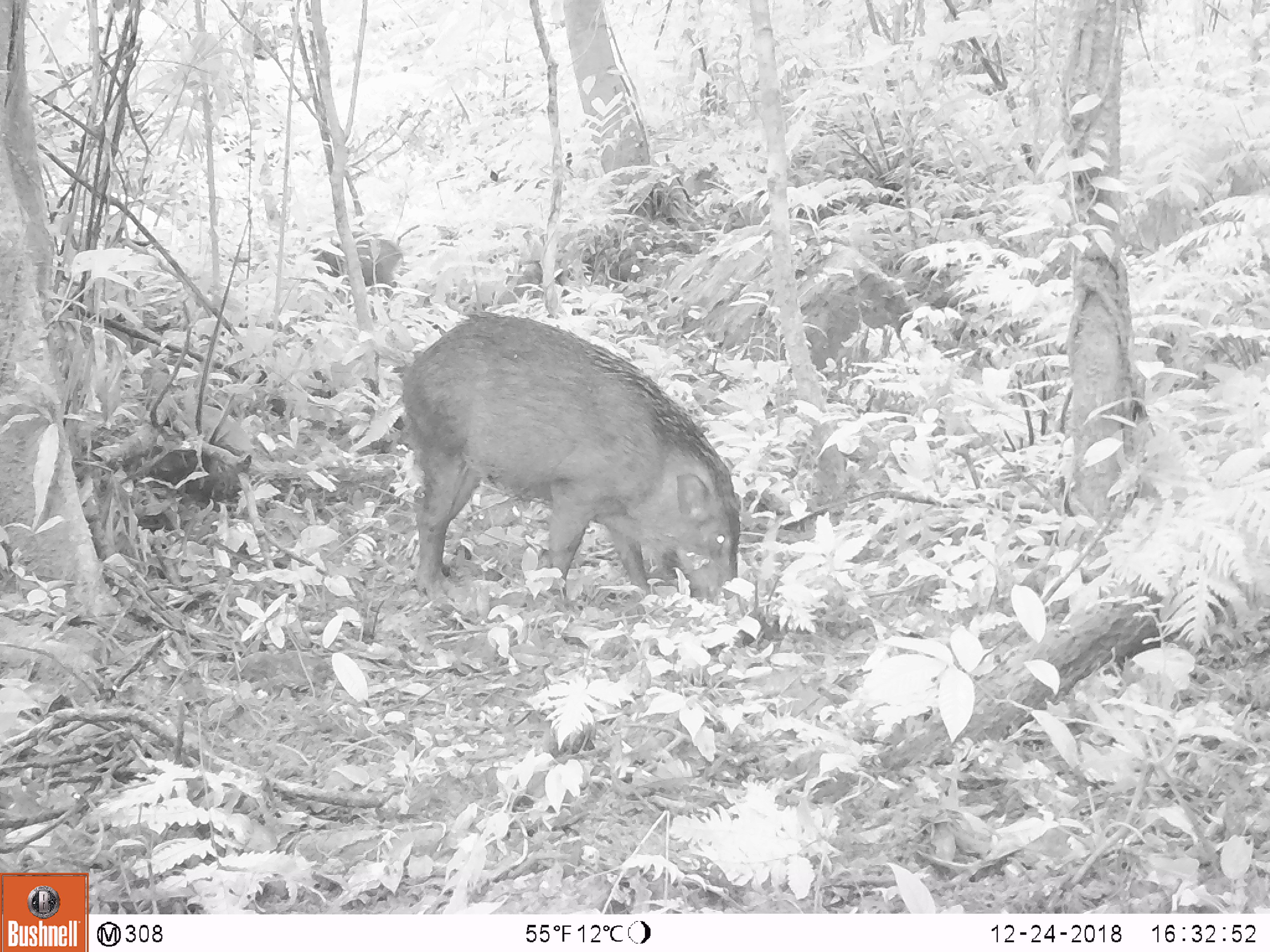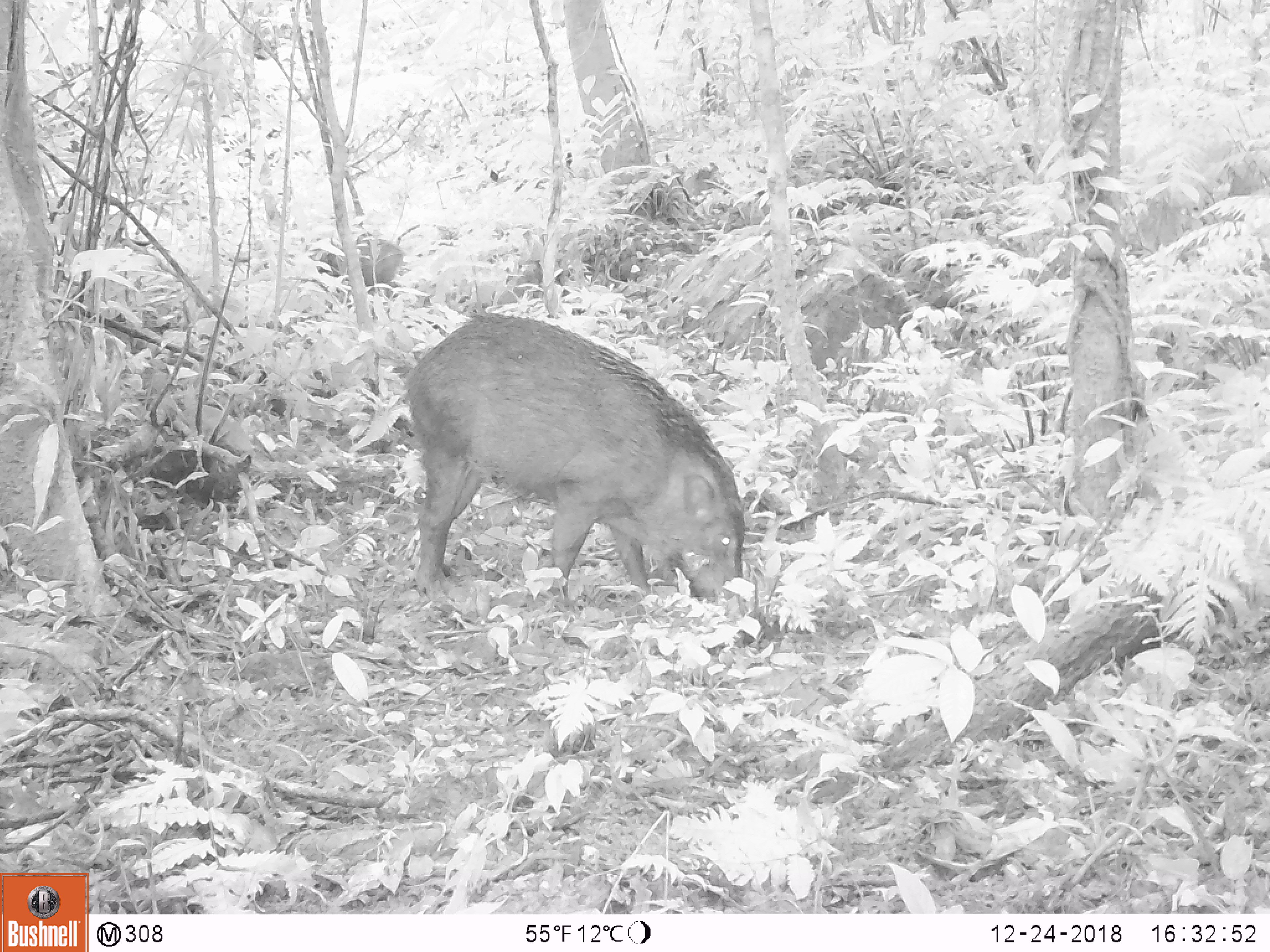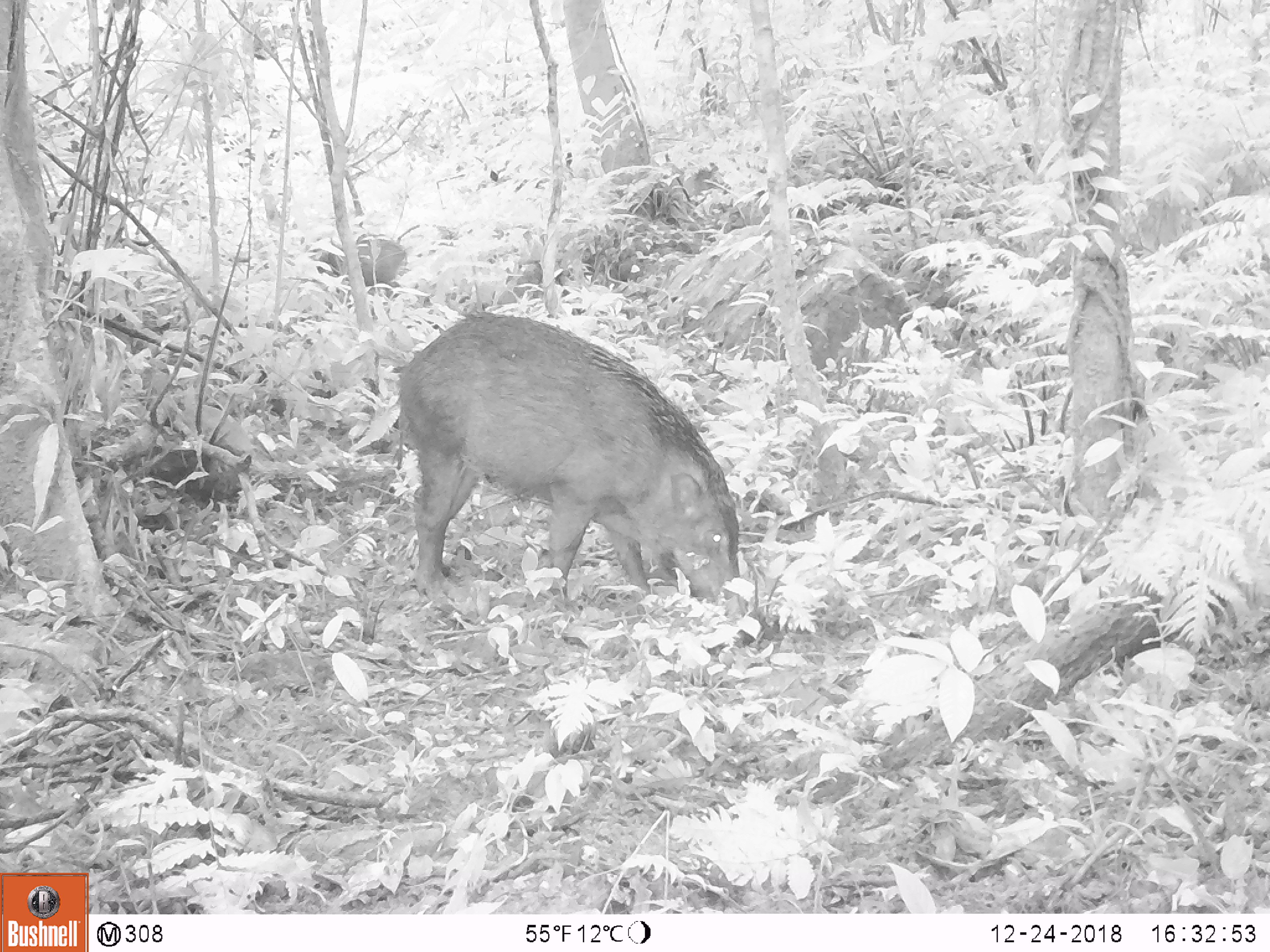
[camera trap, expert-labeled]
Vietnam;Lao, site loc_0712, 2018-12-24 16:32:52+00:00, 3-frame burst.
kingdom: Animalia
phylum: Chordata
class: Mammalia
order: Artiodactyla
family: Suidae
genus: Sus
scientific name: Sus scrofa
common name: eurasian wild pig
Eurasian wild pig (Sus scrofa). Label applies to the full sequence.